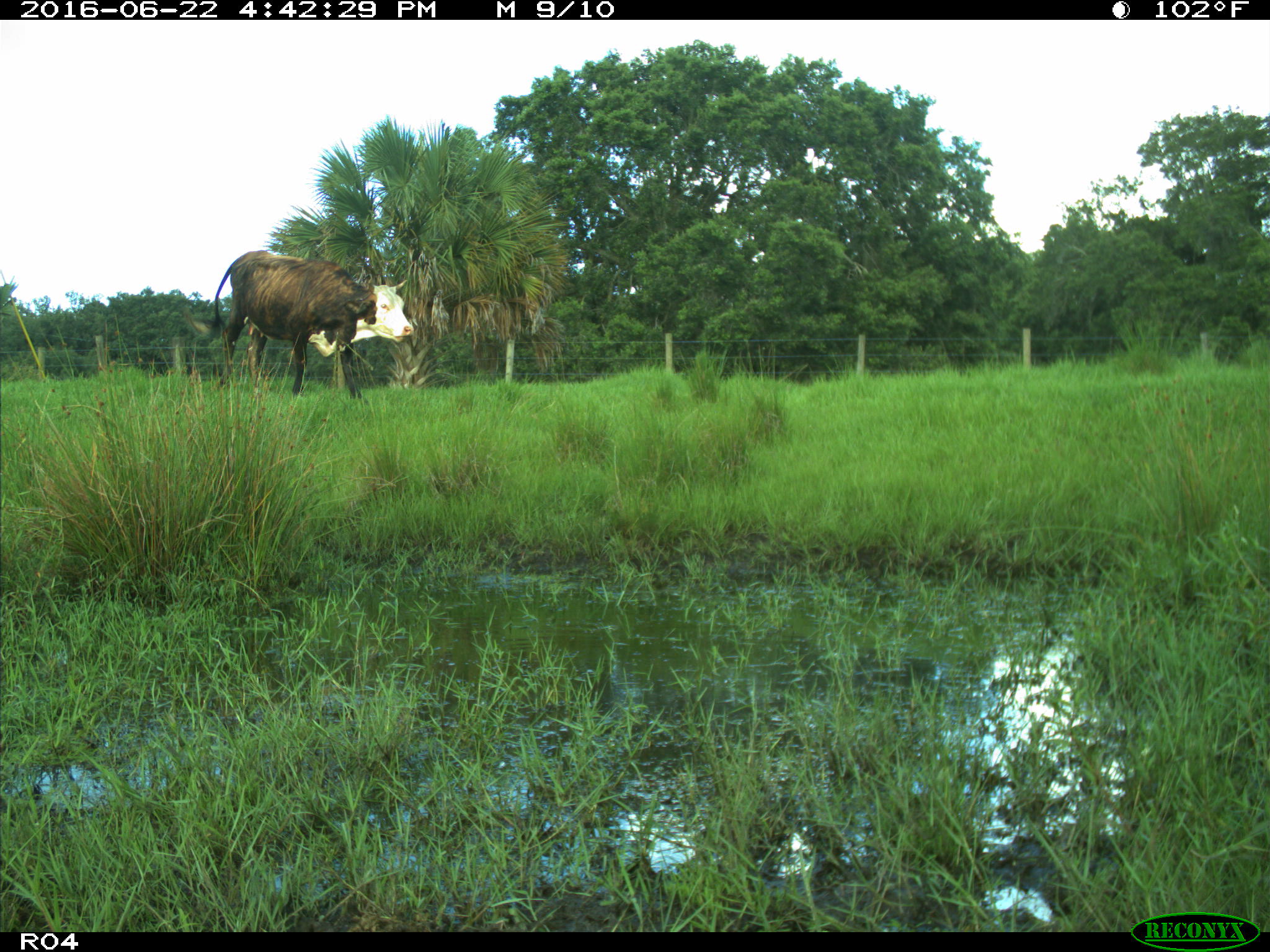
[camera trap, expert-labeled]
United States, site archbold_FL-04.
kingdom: Animalia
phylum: Chordata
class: Mammalia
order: Artiodactyla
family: Bovidae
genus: Bos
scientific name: Bos taurus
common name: domestic cow